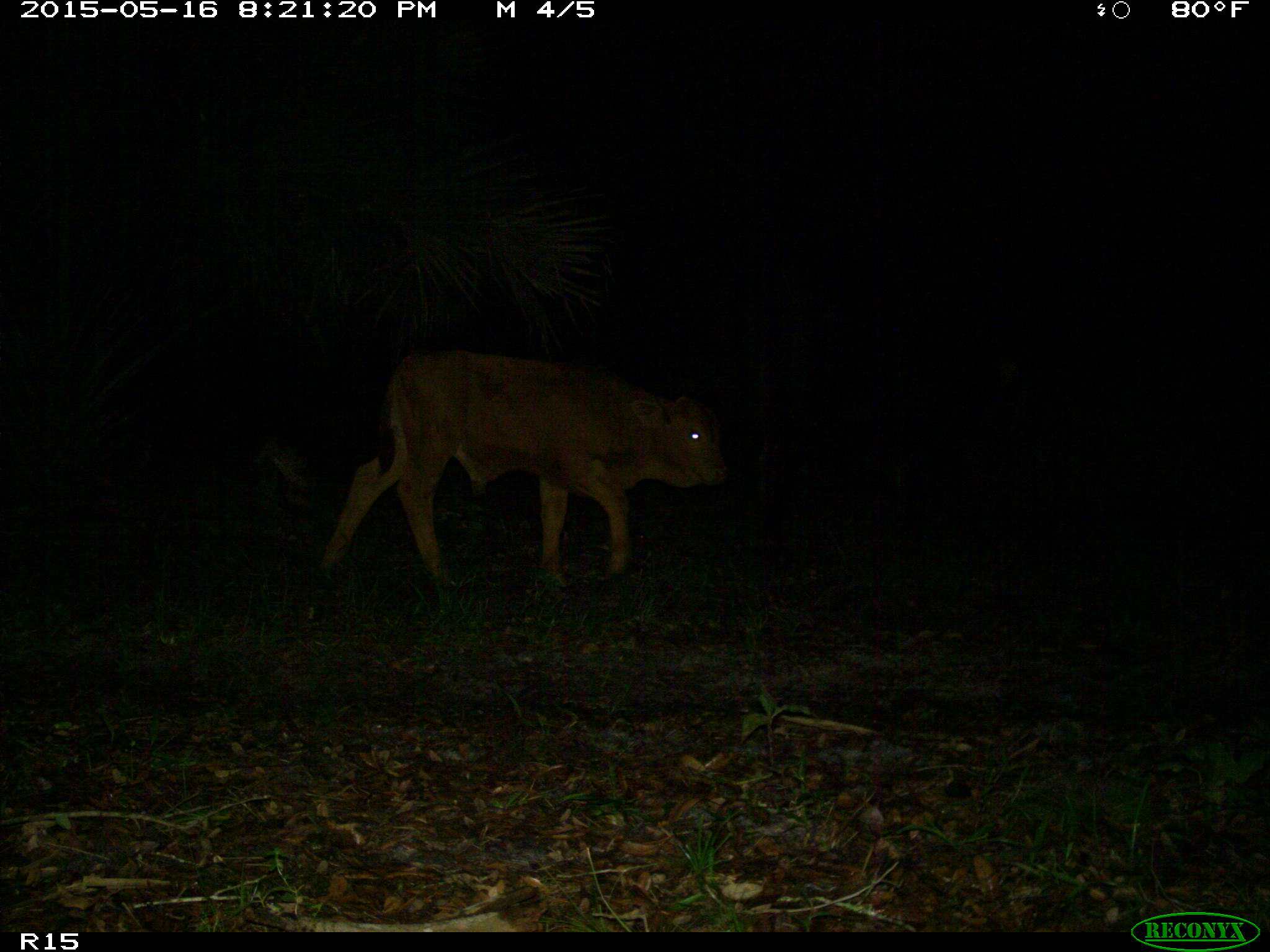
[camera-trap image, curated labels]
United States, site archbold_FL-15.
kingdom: Animalia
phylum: Chordata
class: Mammalia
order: Artiodactyla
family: Bovidae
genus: Bos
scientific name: Bos taurus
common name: domestic cow